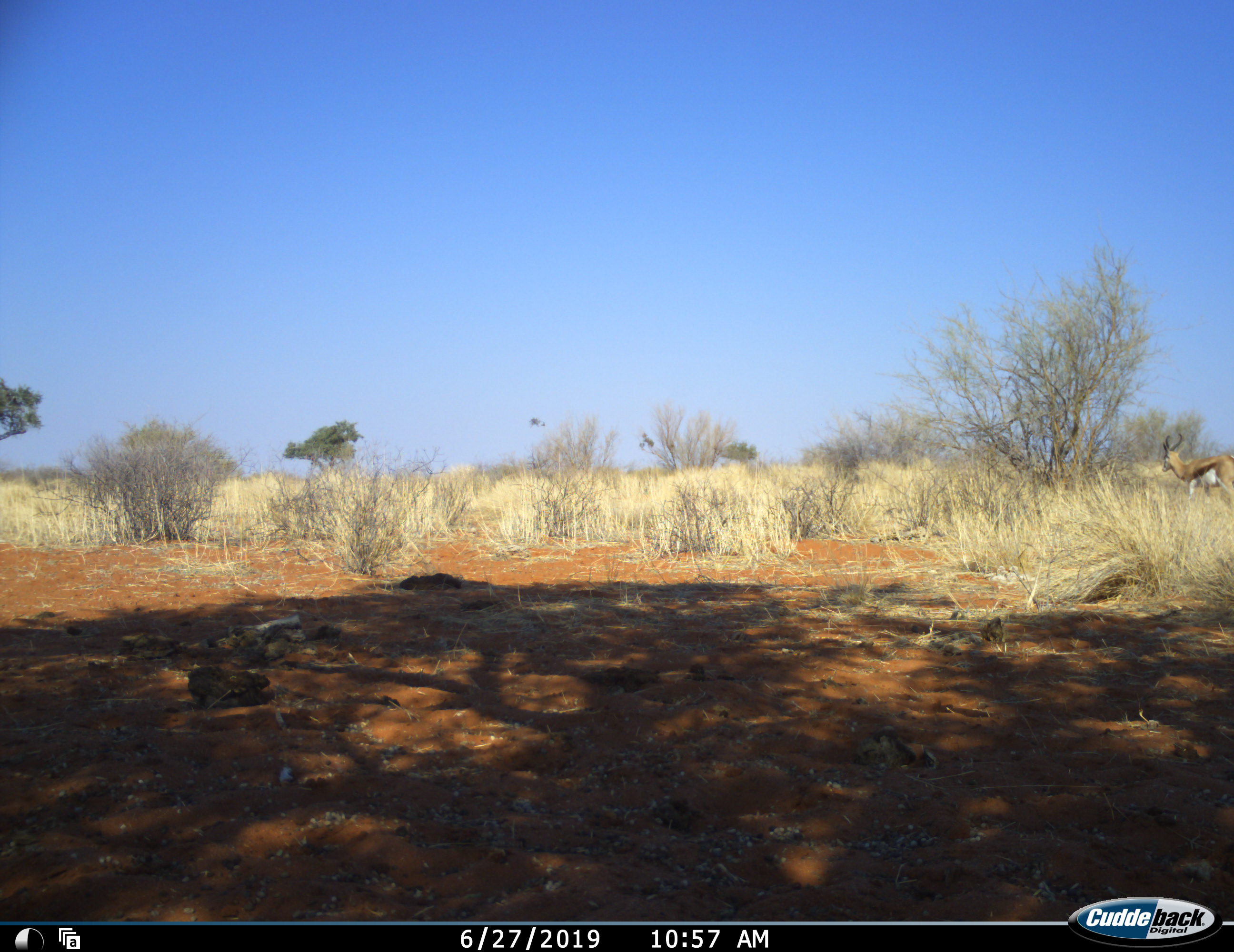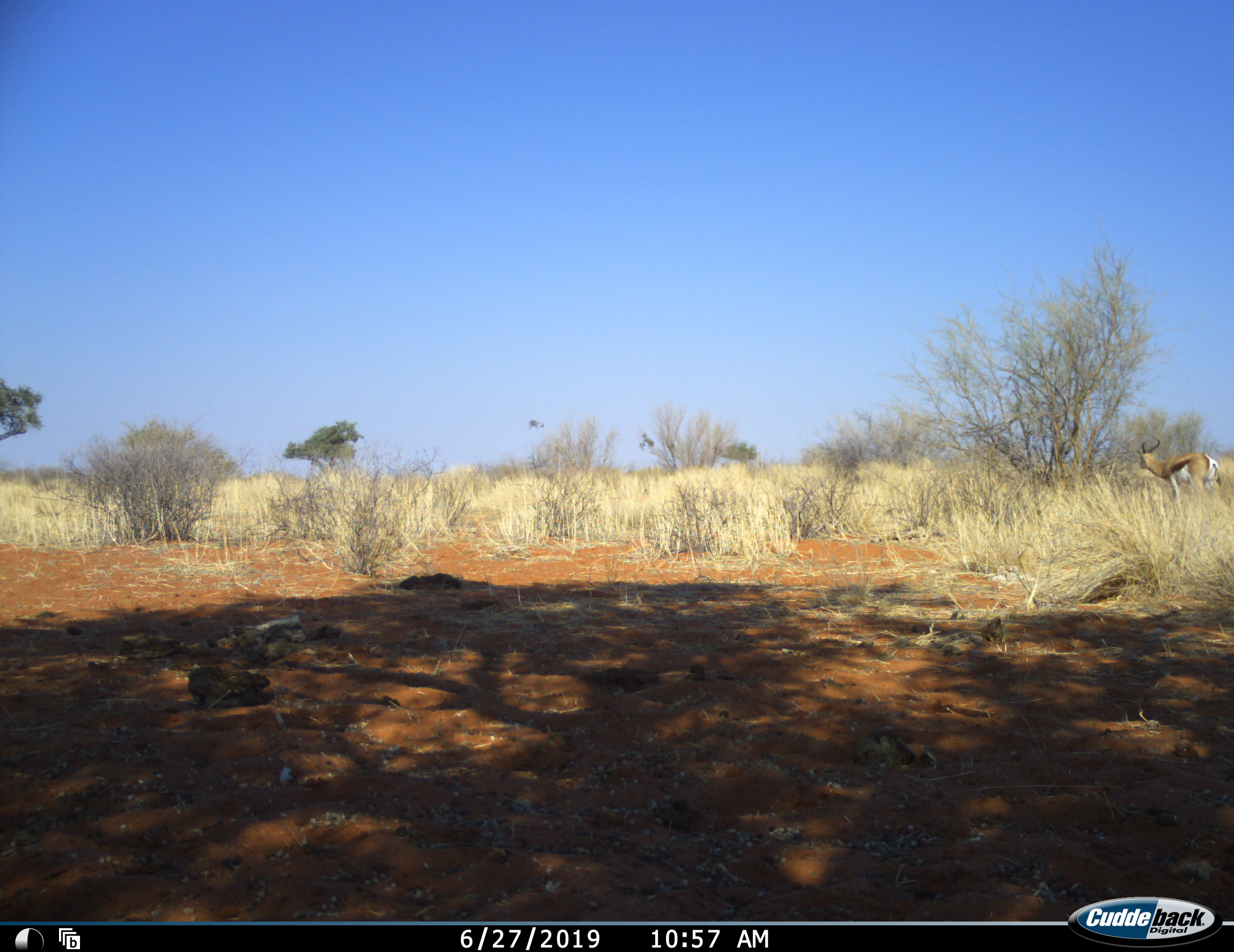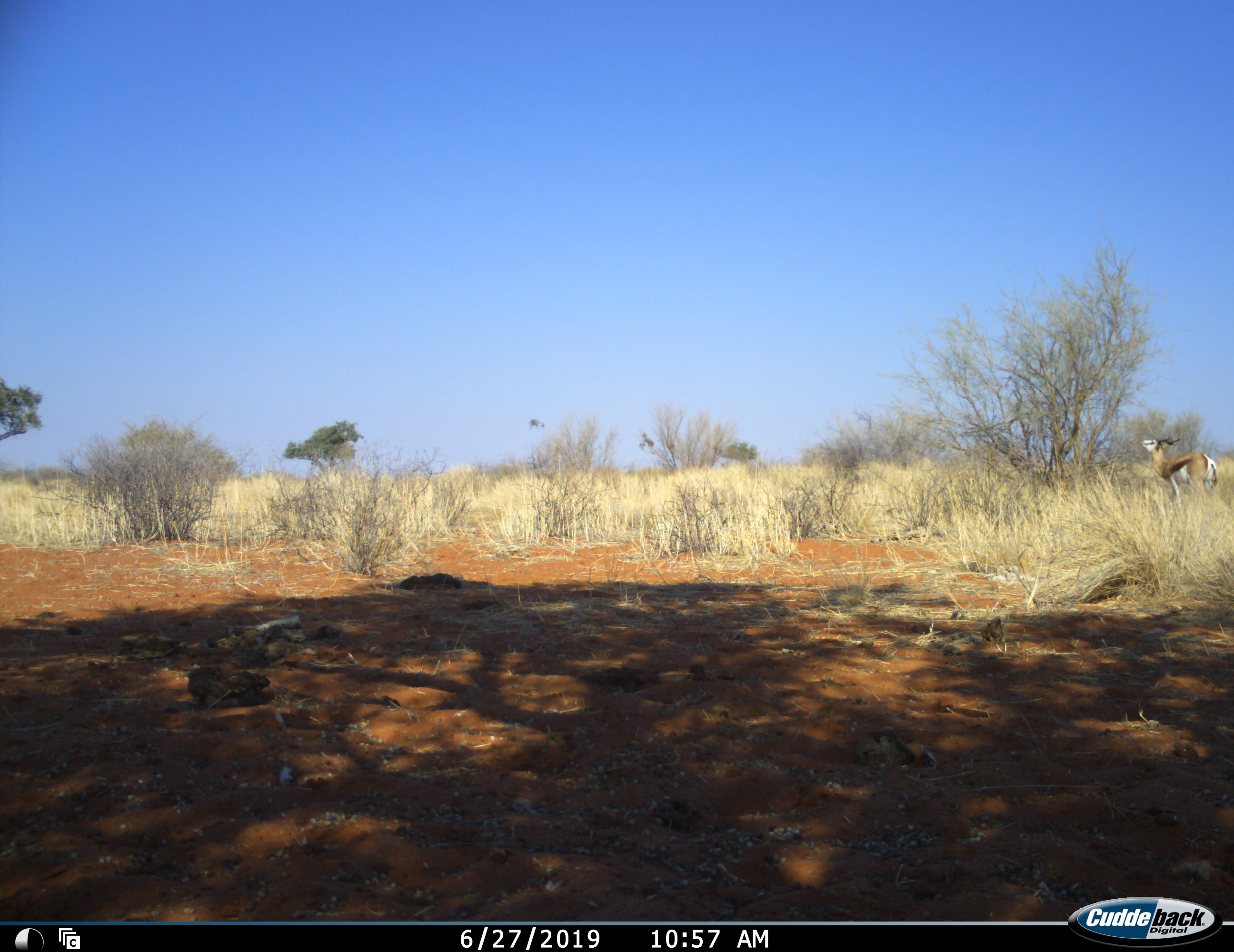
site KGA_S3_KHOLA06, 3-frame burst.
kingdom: Animalia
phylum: Chordata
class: Mammalia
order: Artiodactyla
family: Bovidae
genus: Antidorcas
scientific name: Antidorcas marsupialis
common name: springbok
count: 1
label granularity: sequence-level